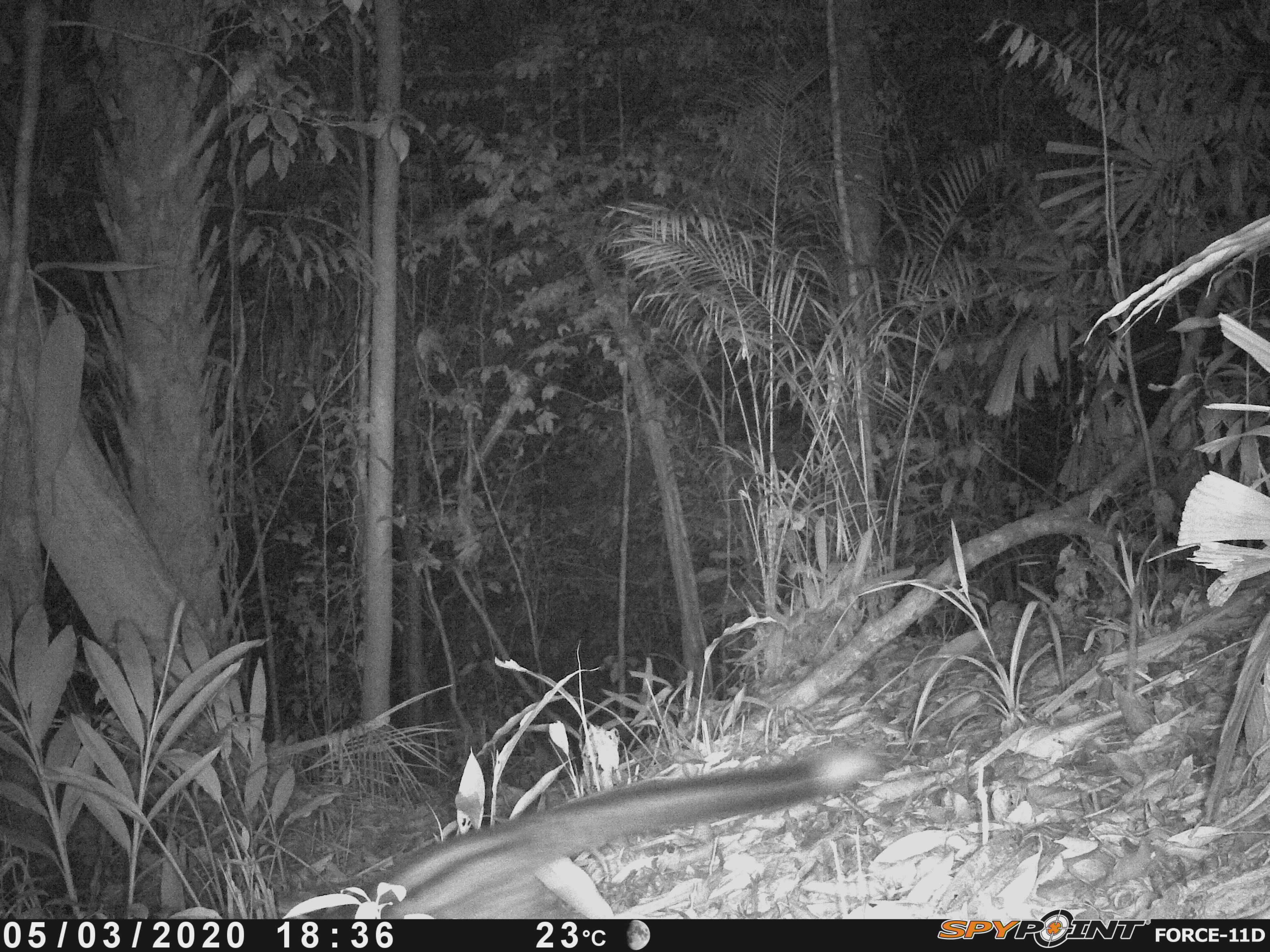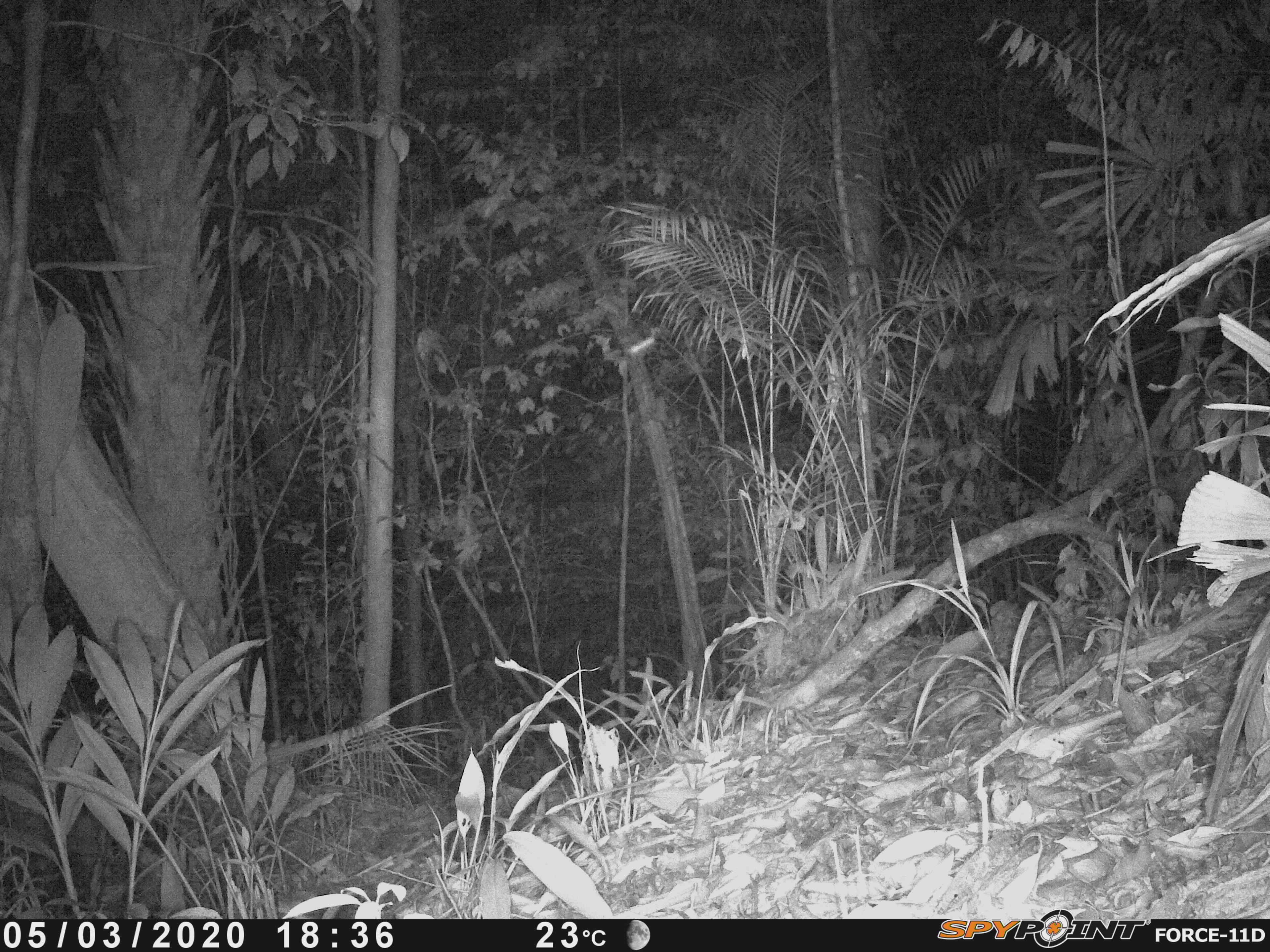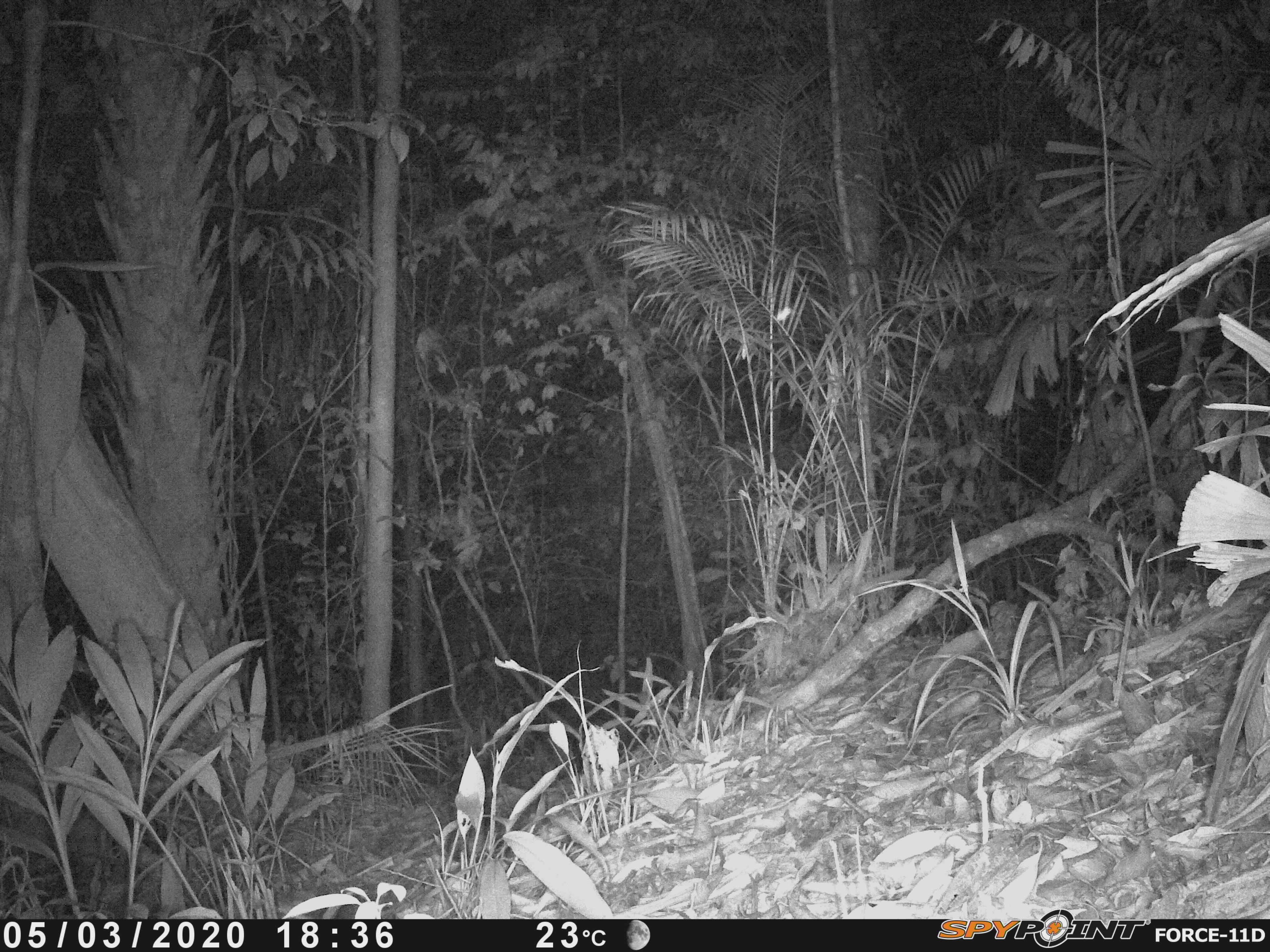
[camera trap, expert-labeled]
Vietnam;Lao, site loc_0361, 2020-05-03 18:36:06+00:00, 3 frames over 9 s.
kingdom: Animalia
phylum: Chordata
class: Mammalia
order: Carnivora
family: Viverridae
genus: Paradoxurus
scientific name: Paradoxurus hermaphroditus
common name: common palm civet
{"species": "common palm civet (Paradoxurus hermaphroditus)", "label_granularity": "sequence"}